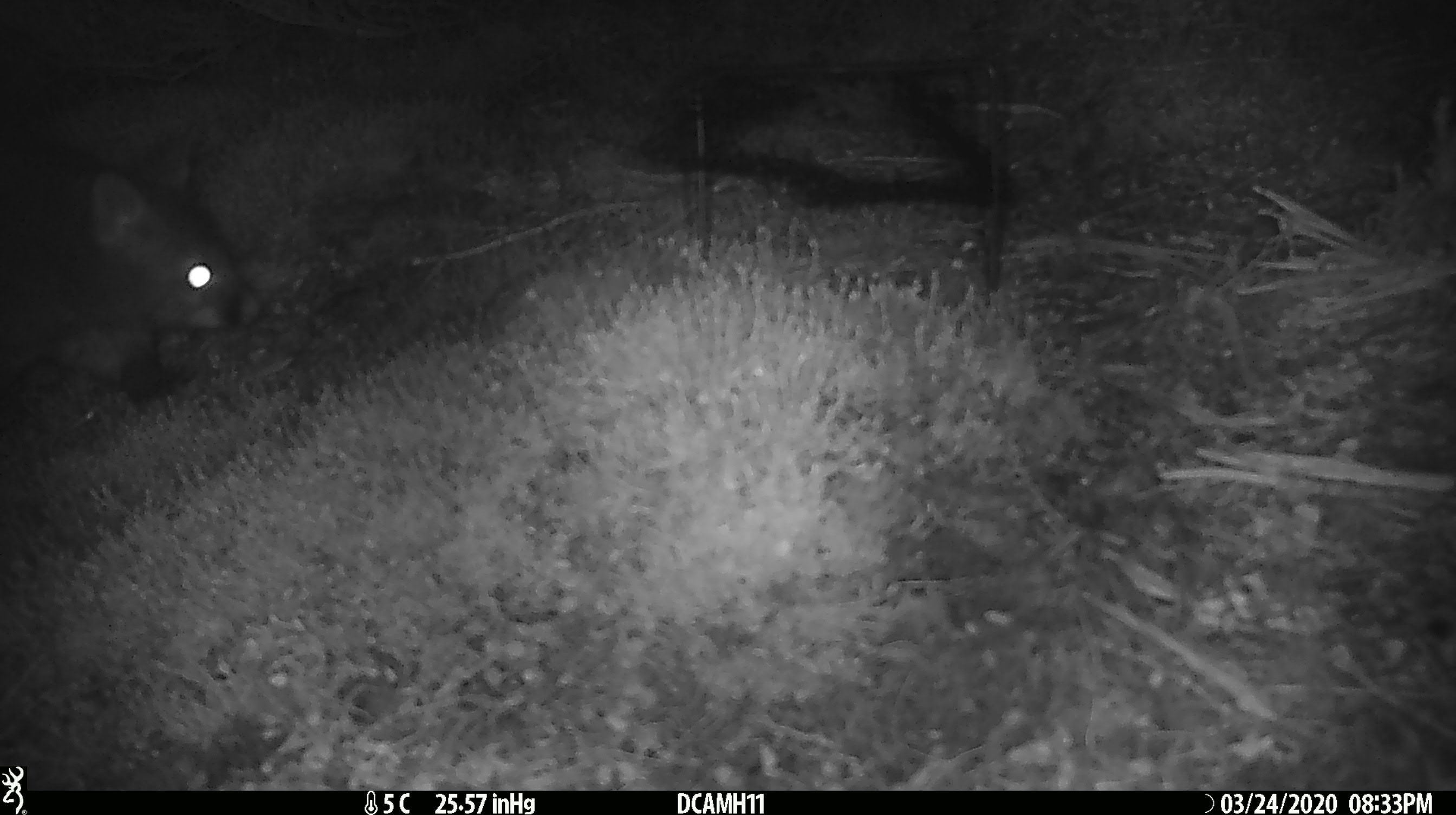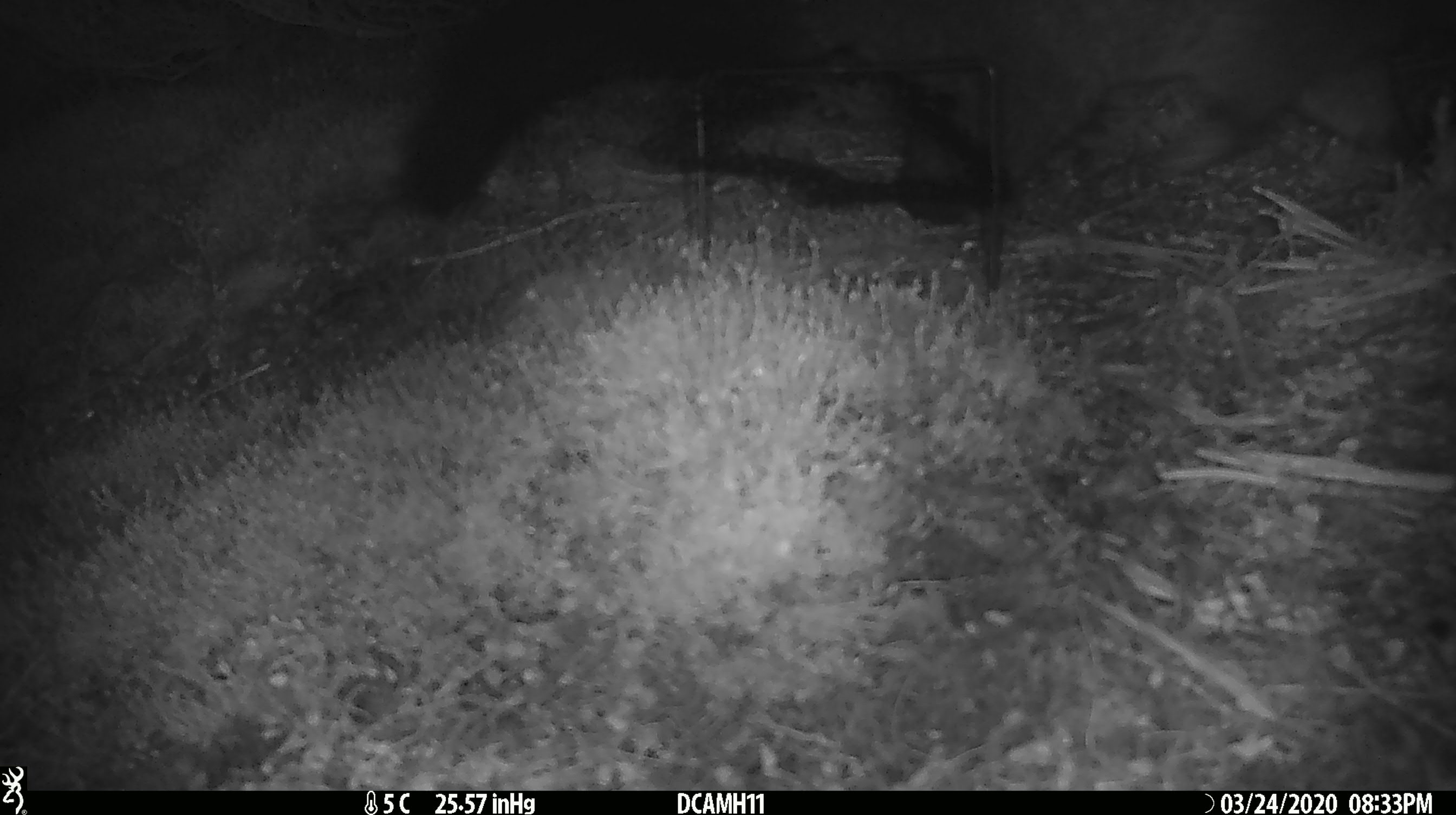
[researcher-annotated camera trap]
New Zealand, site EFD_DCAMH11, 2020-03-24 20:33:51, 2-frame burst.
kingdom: Animalia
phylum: Chordata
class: Mammalia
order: Diprotodontia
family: Phalangeridae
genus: Trichosurus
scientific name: Trichosurus vulpecula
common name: common brushtail possum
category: possum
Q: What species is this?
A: Possum (common brushtail possum) (Trichosurus vulpecula).